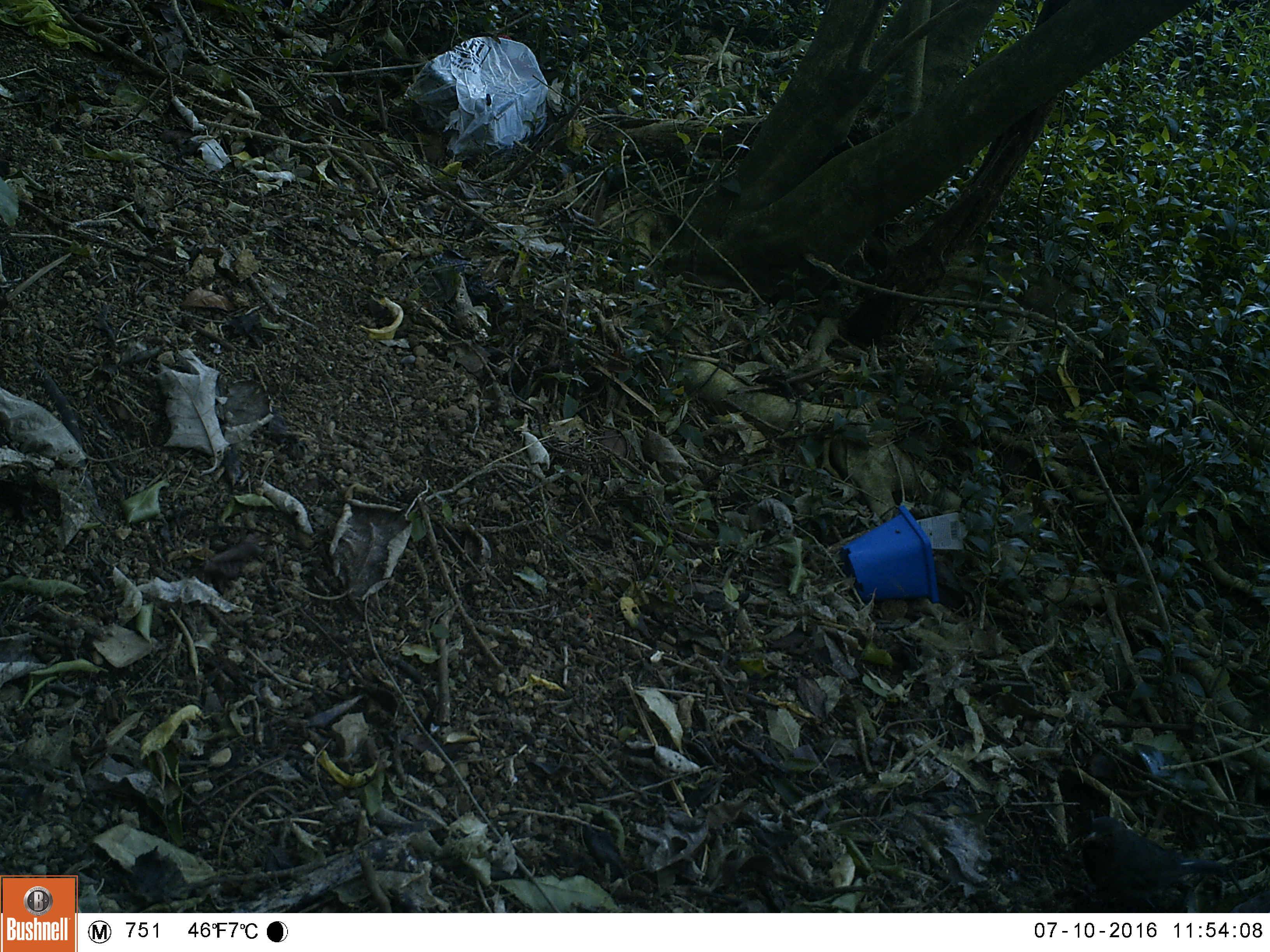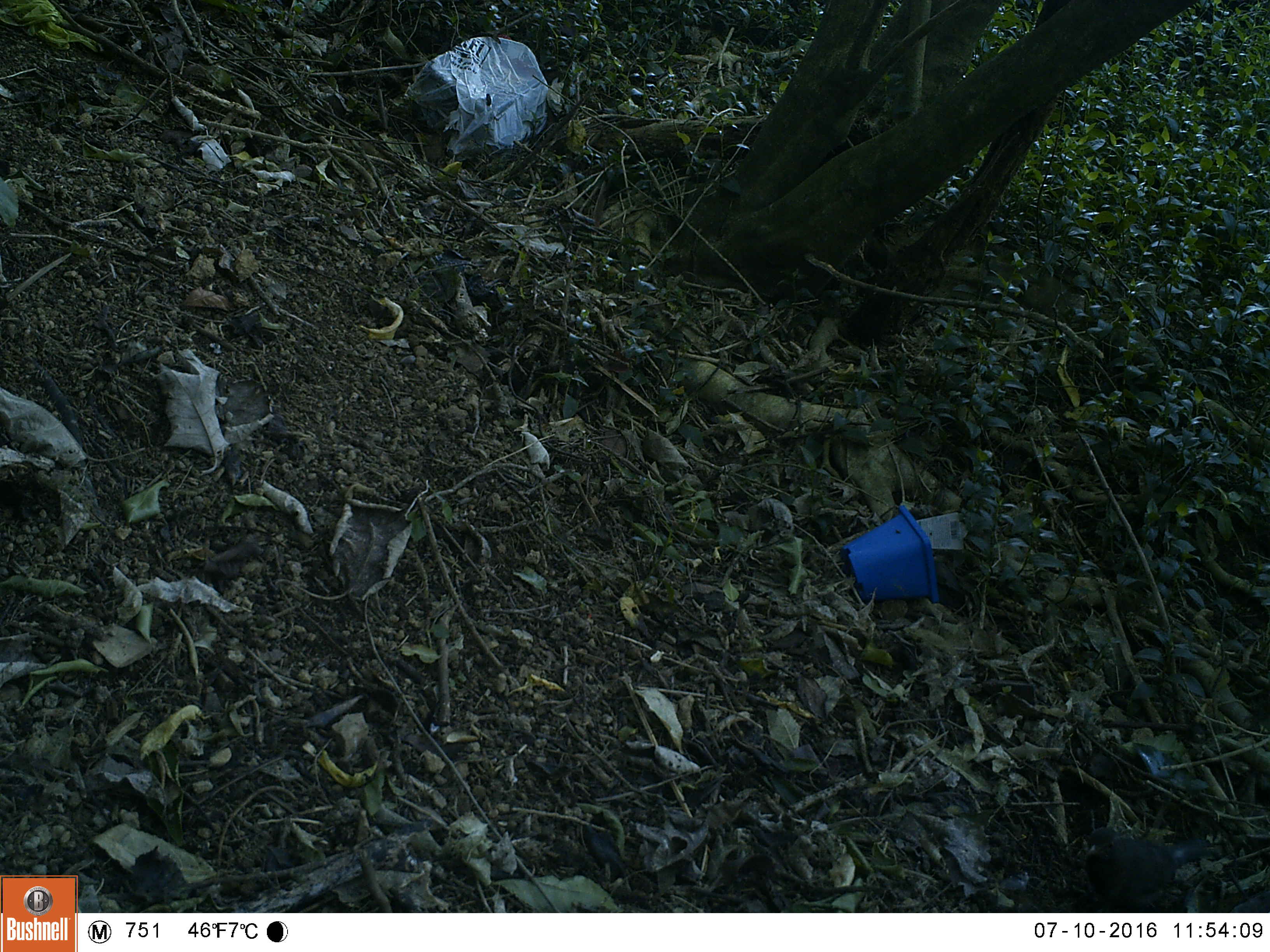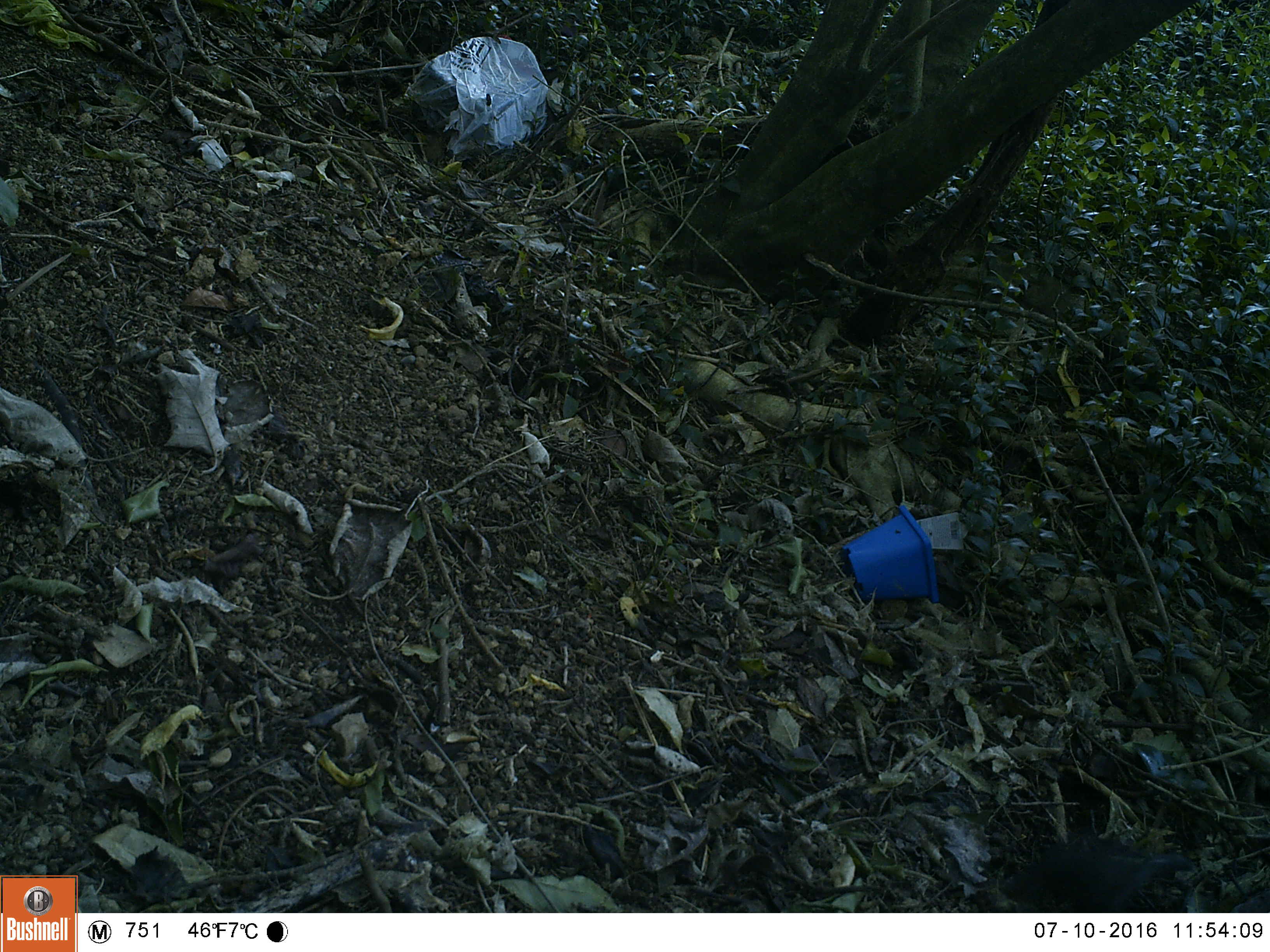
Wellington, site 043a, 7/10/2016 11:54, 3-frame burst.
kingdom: Animalia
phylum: Chordata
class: Aves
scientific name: Aves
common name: bird